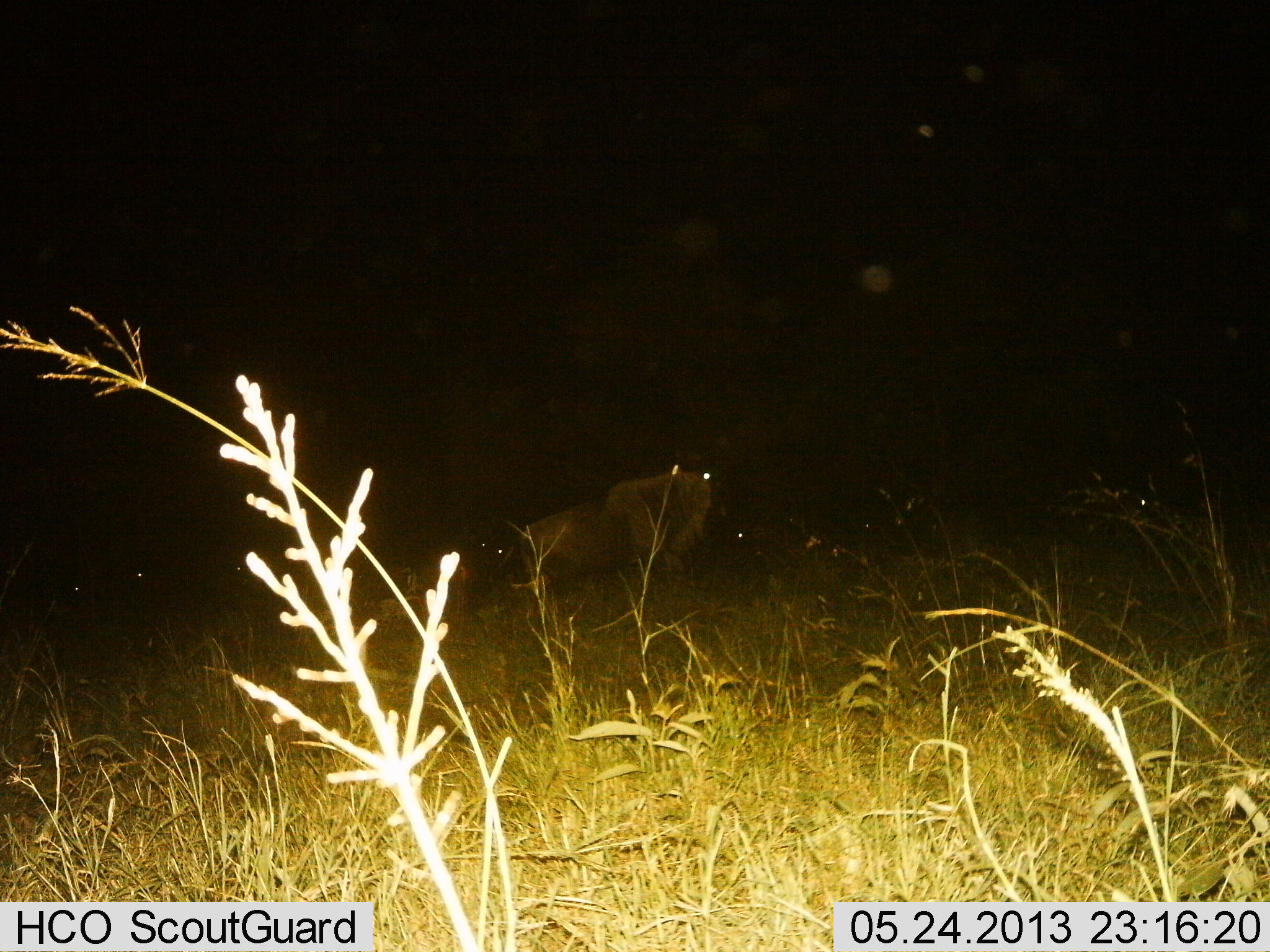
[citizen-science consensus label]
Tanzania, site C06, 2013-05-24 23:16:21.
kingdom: Animalia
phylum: Chordata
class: Mammalia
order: Artiodactyla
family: Bovidae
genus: Connochaetes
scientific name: Connochaetes taurinus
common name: blue wildebeest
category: wildebeest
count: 7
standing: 74%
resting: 42%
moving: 16%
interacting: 0%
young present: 0%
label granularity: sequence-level